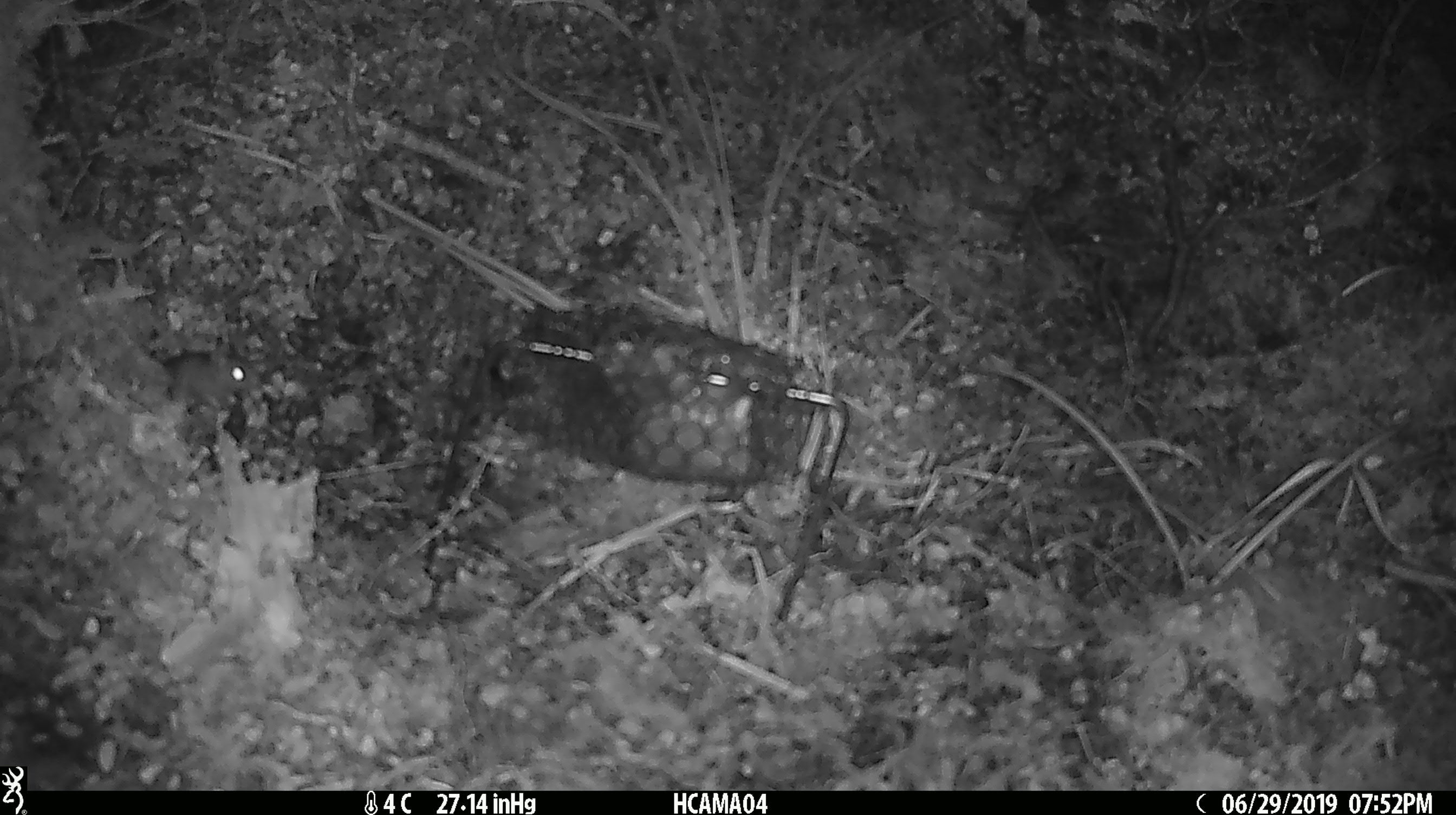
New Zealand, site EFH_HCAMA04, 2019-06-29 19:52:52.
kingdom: Animalia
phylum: Chordata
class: Mammalia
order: Rodentia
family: Muridae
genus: Mus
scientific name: Mus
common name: mouse